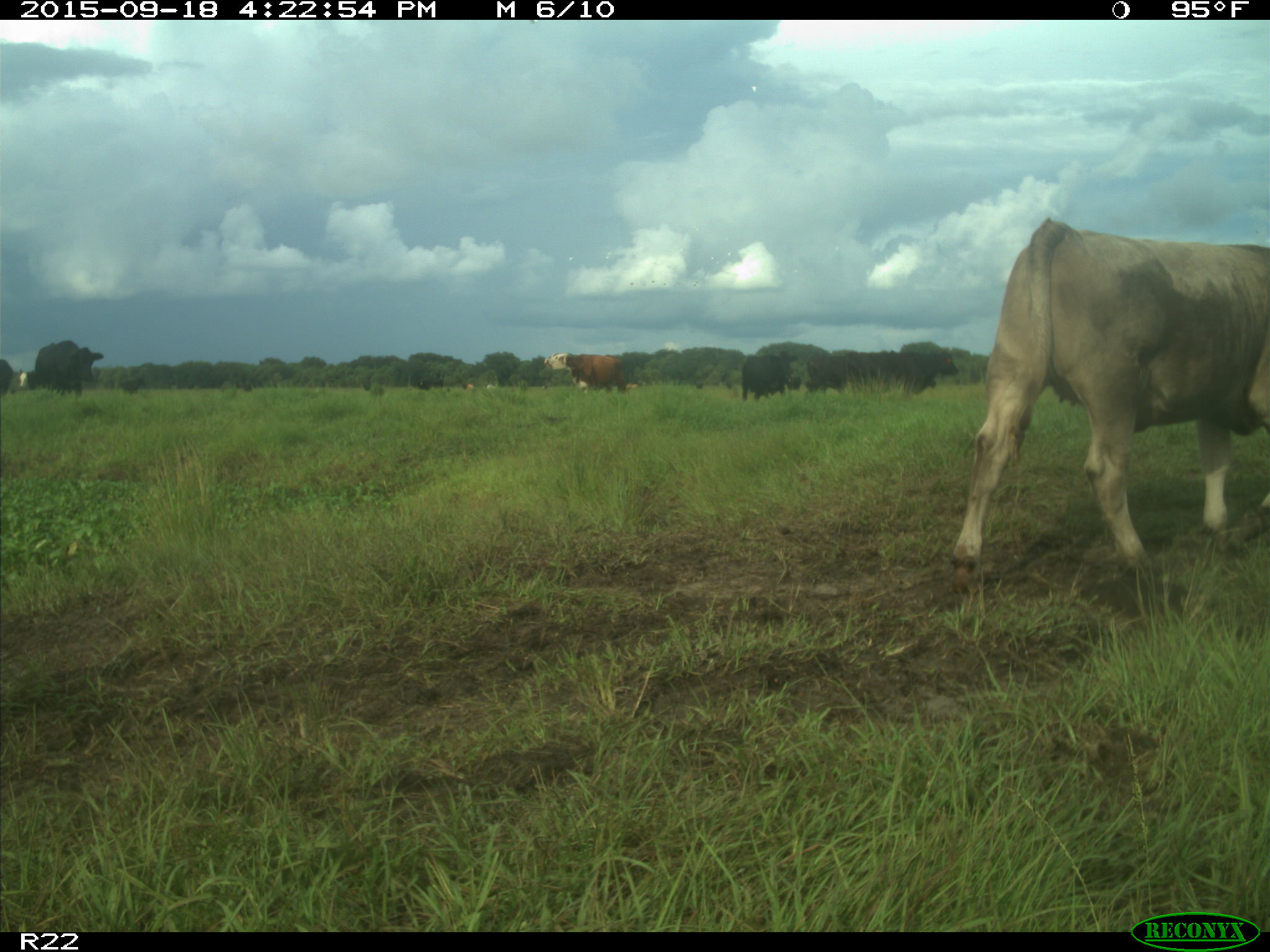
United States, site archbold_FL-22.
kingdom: Animalia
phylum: Chordata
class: Mammalia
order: Artiodactyla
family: Bovidae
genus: Bos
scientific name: Bos taurus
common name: domestic cow